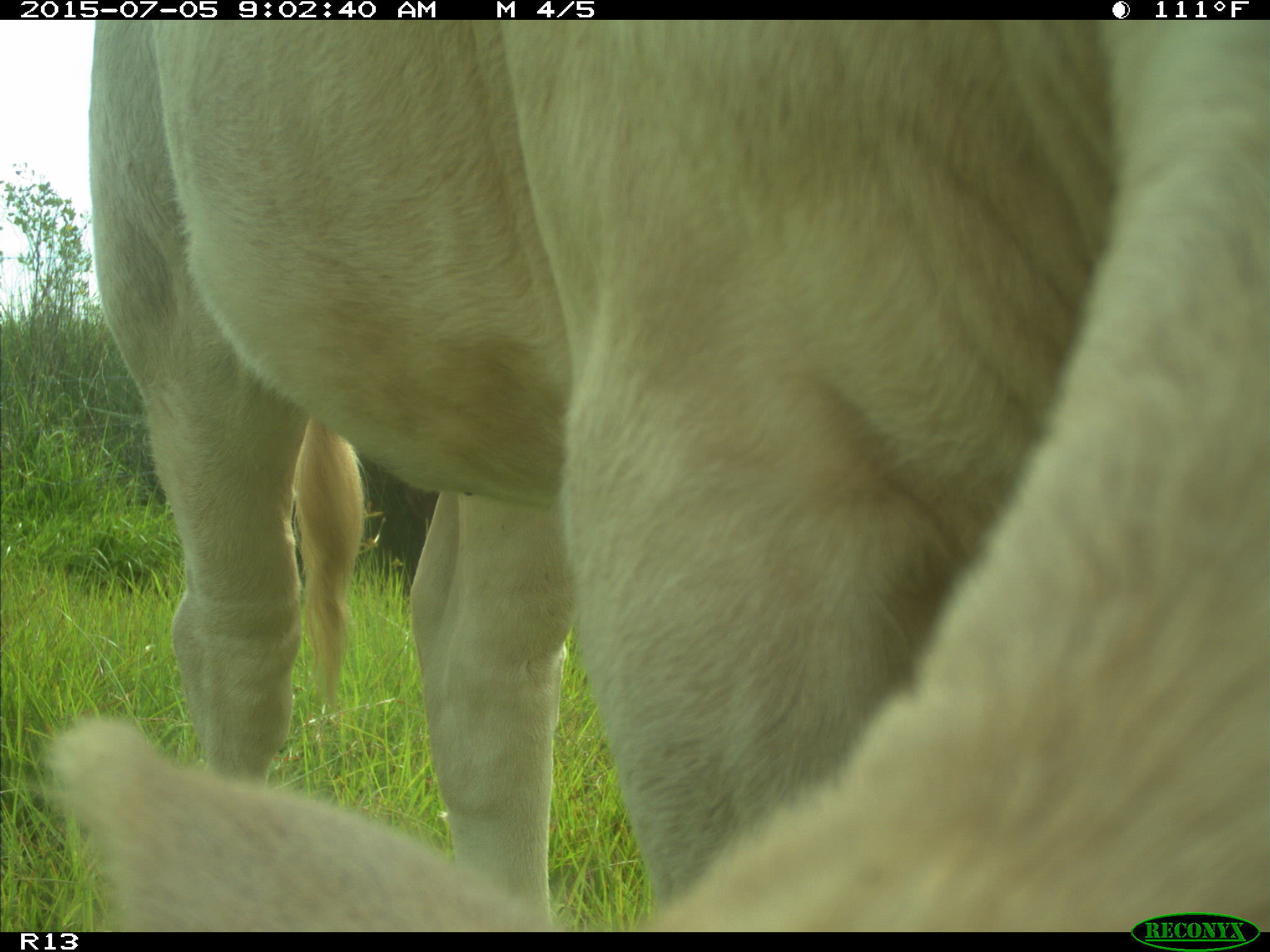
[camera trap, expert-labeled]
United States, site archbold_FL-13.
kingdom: Animalia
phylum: Chordata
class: Mammalia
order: Artiodactyla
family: Bovidae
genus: Bos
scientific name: Bos taurus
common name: domestic cow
Bos taurus (domestic cow).